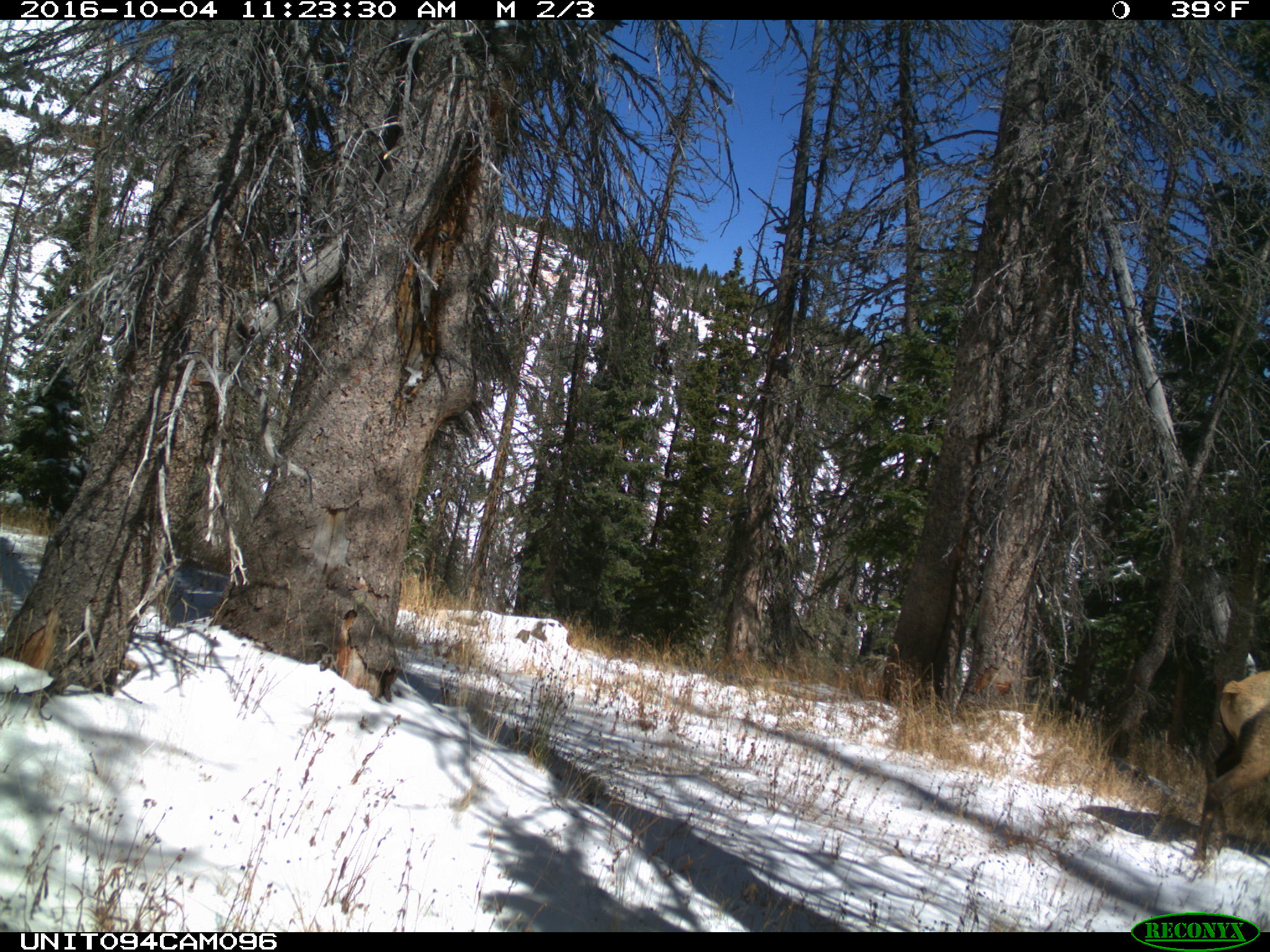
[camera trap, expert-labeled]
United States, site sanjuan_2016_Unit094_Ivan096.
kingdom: Animalia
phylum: Chordata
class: Mammalia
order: Artiodactyla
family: Cervidae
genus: Cervus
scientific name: Cervus elaphus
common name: red deer